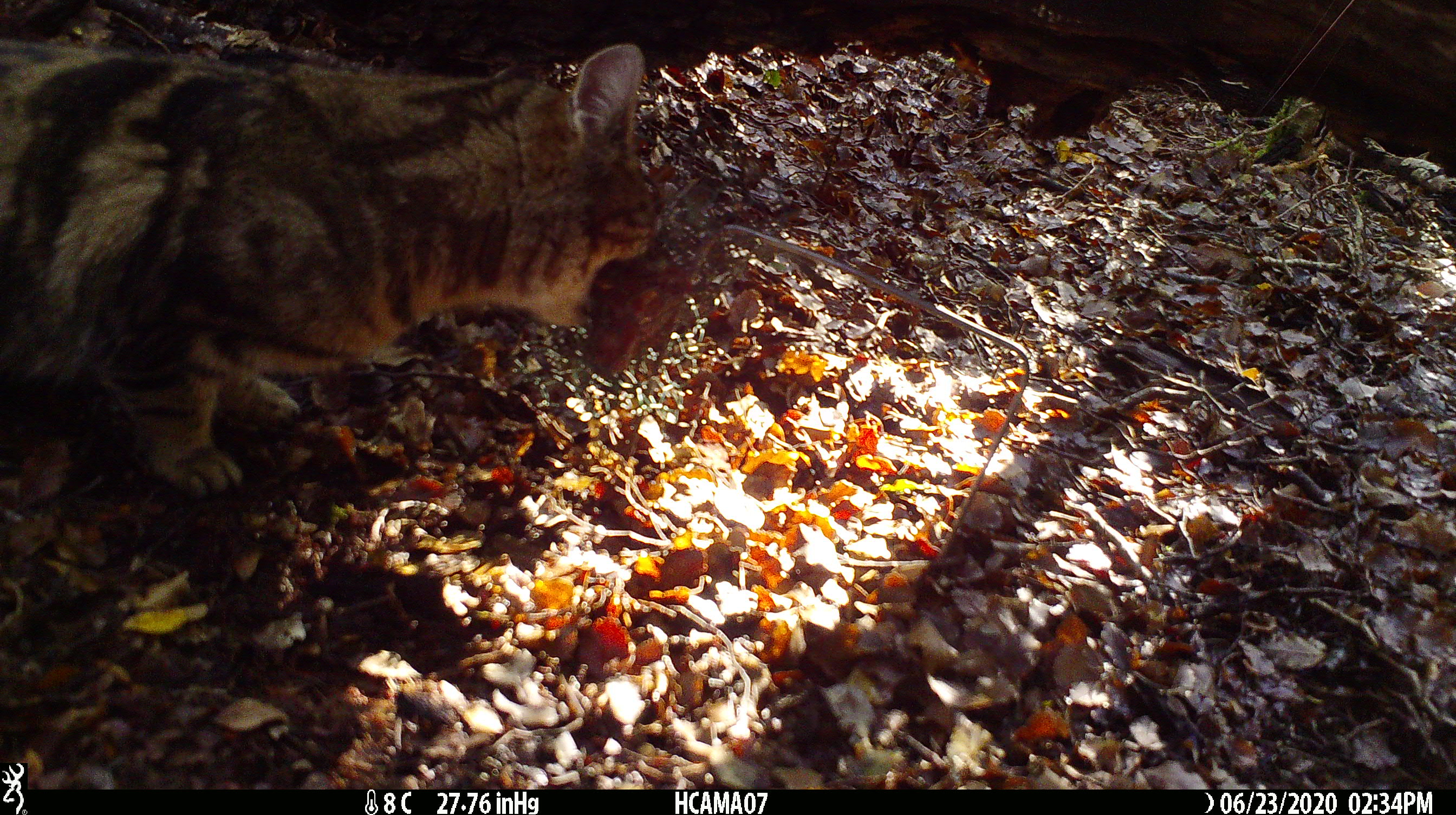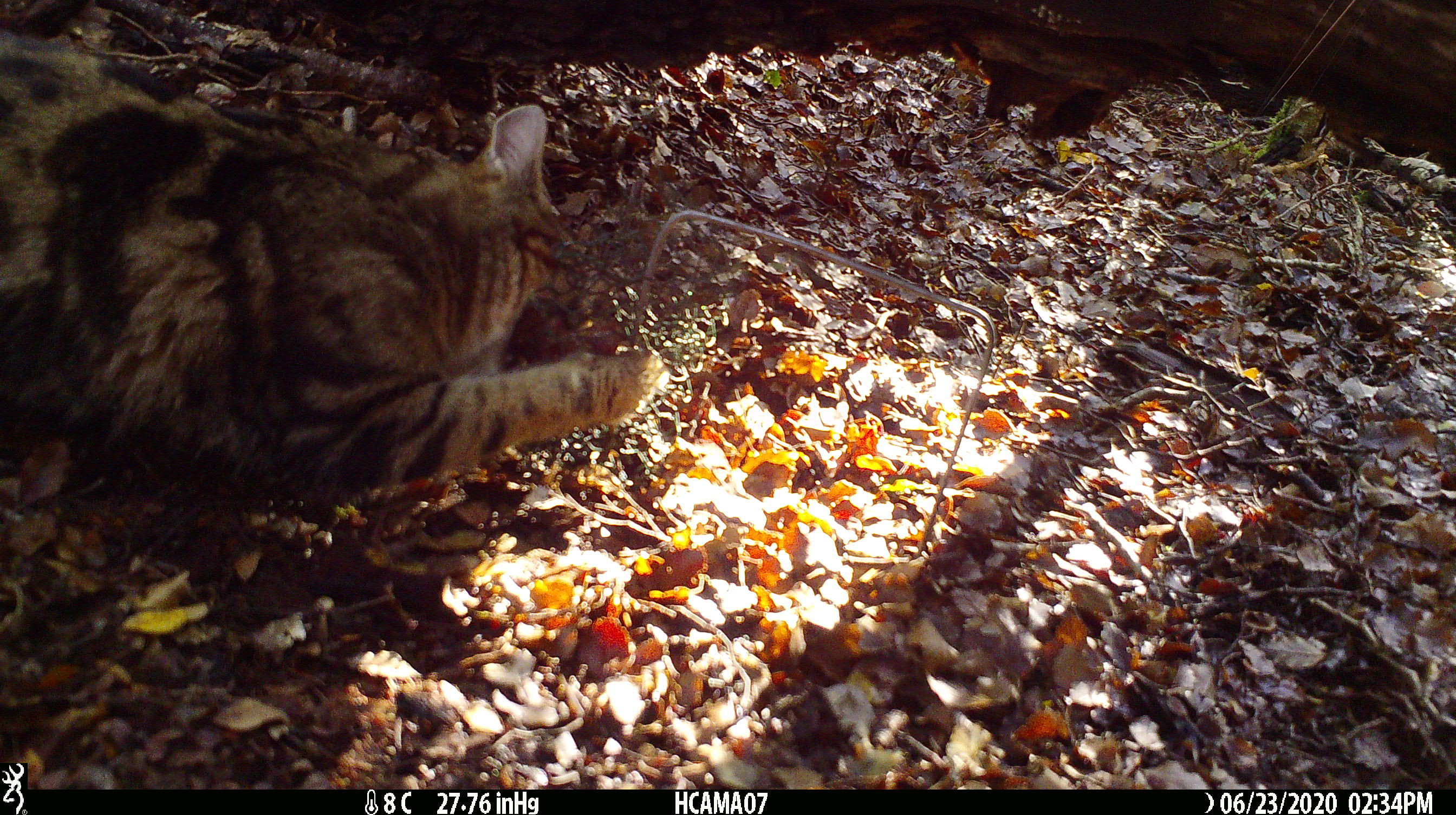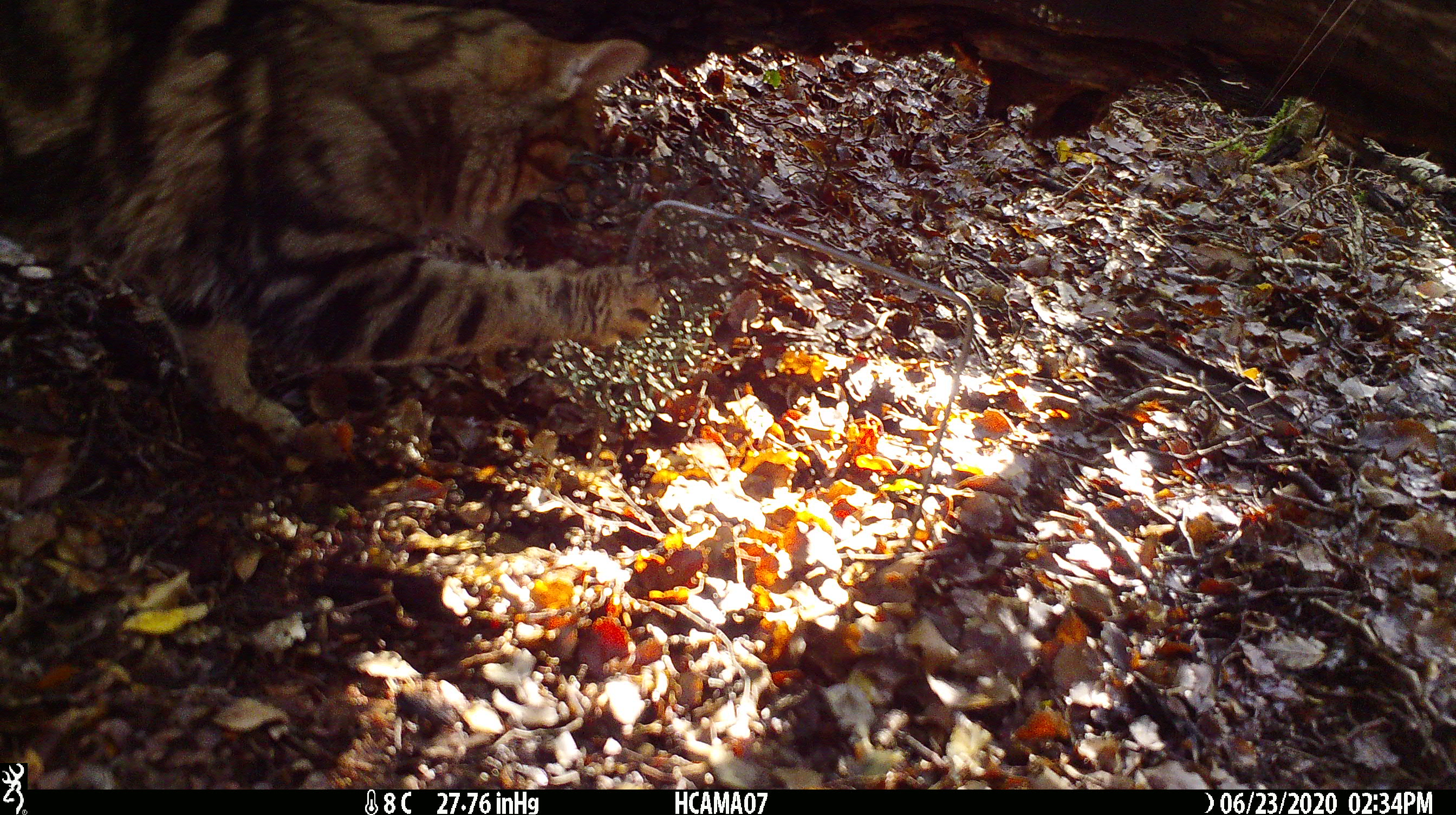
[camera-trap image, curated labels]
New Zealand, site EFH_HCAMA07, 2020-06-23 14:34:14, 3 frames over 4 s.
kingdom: Animalia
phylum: Chordata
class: Mammalia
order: Carnivora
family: Felidae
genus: Felis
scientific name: Felis catus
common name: domestic cat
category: cat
Cat (domestic cat) (Felis catus).